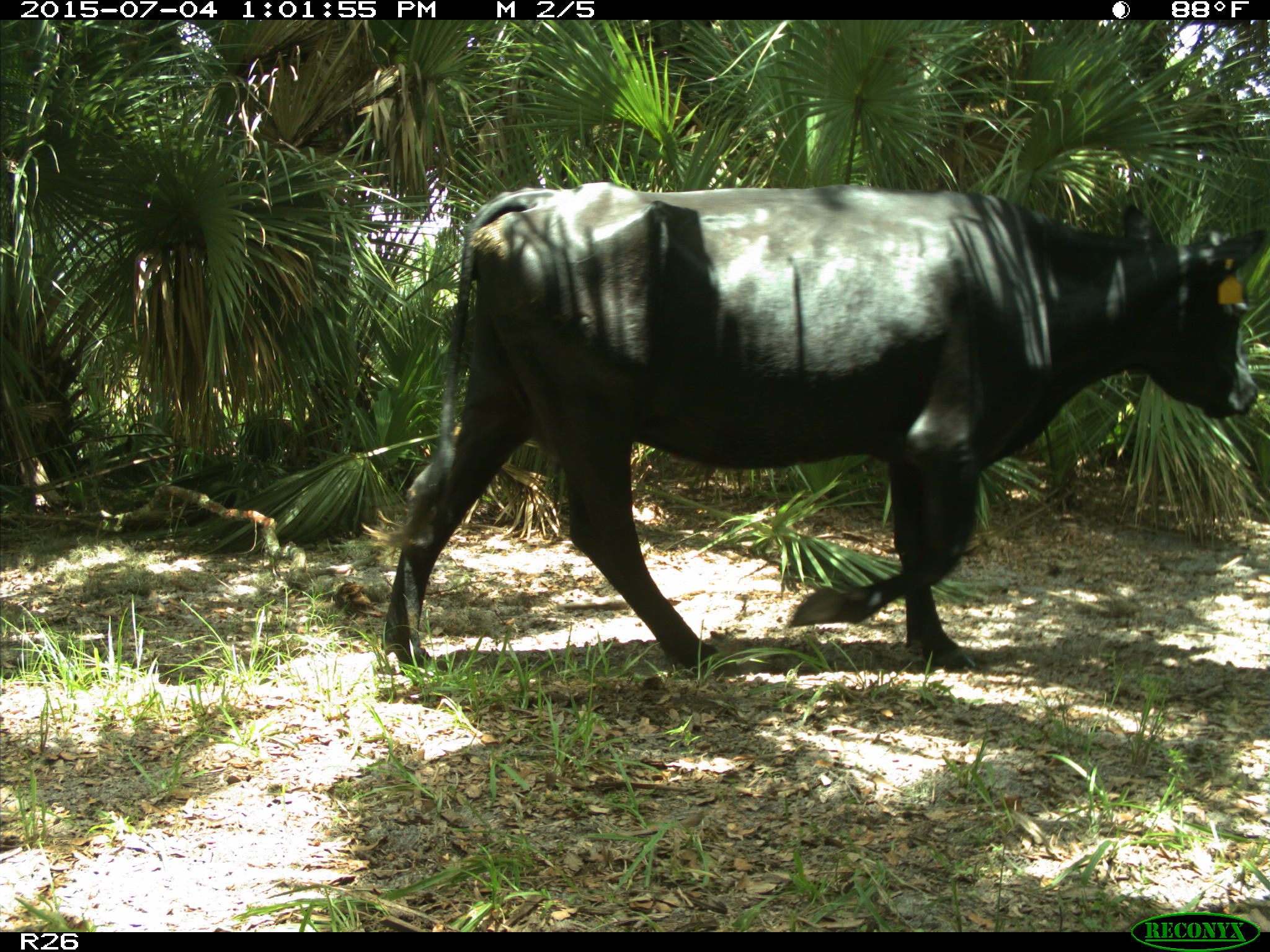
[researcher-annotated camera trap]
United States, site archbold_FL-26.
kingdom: Animalia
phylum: Chordata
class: Mammalia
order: Artiodactyla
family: Bovidae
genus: Bos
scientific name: Bos taurus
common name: domestic cow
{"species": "Bos taurus (domestic cow)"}